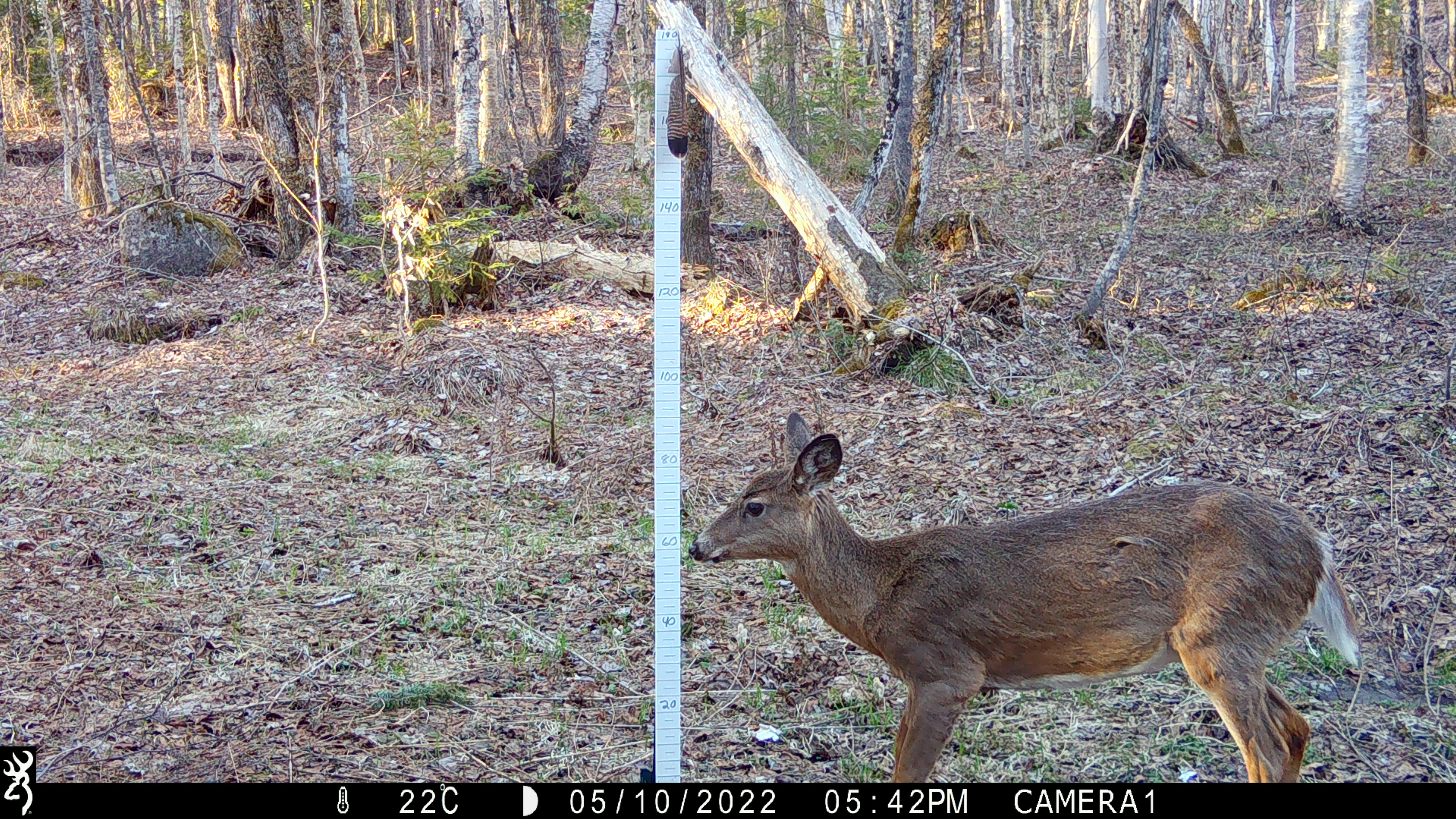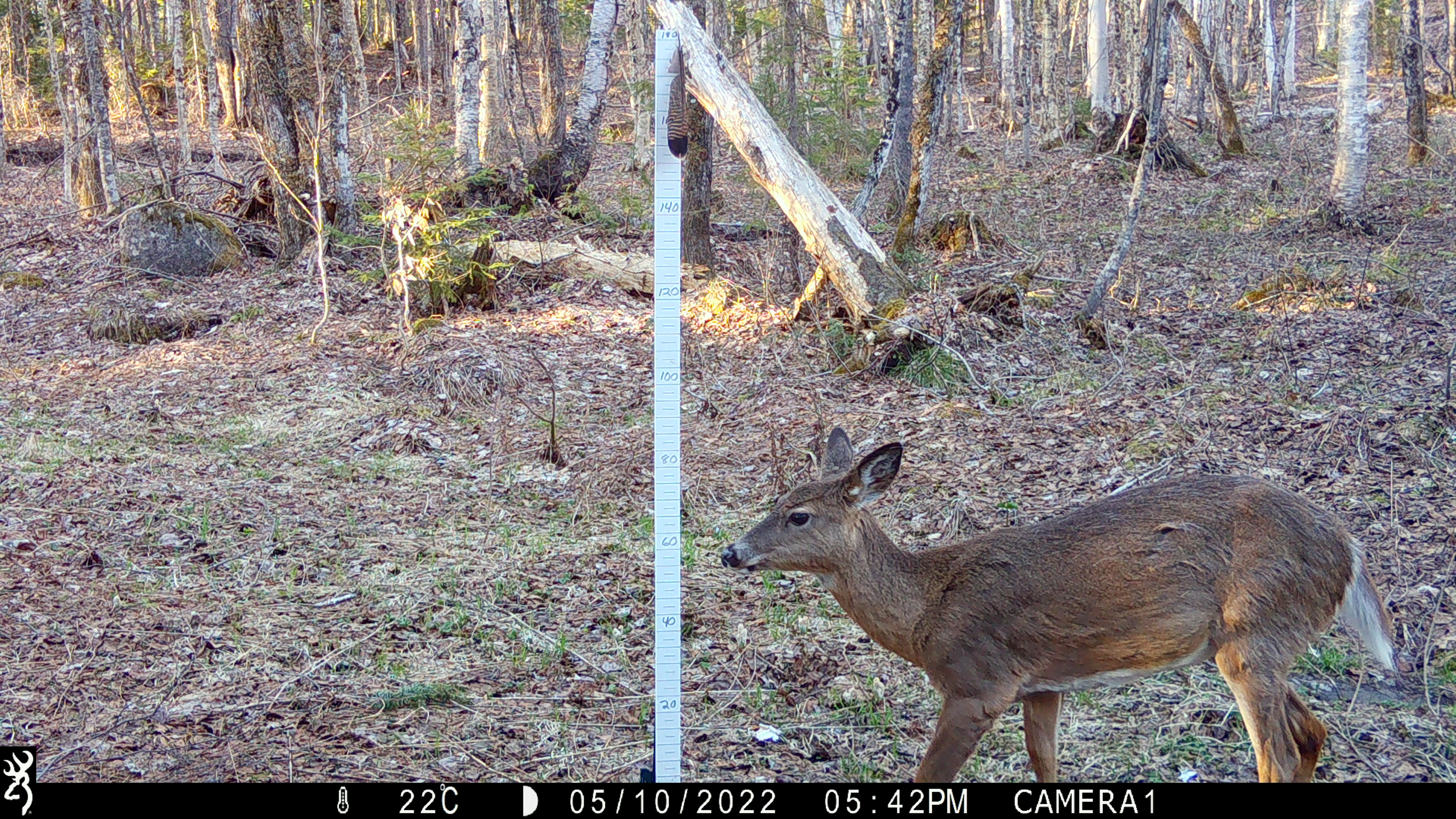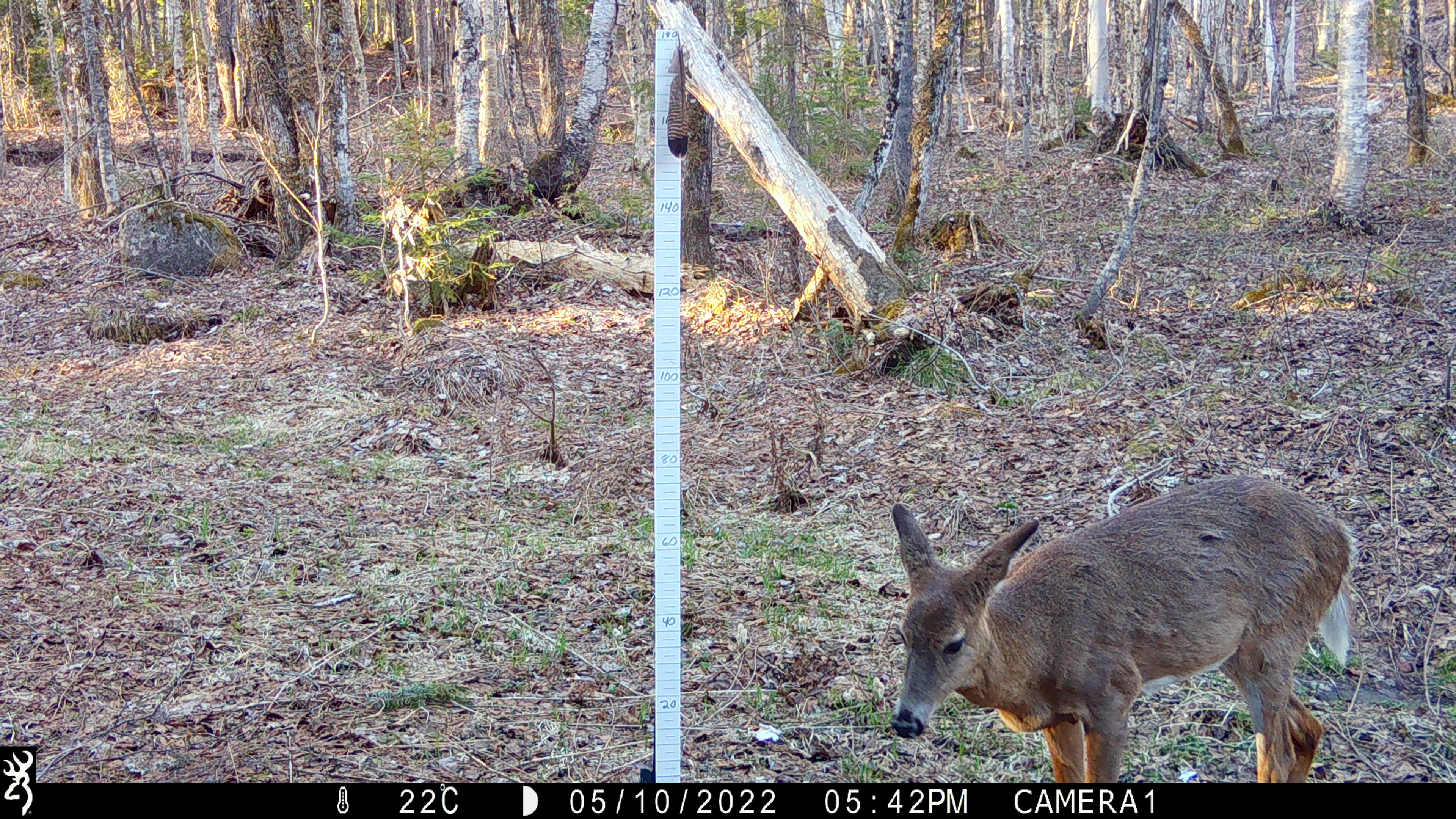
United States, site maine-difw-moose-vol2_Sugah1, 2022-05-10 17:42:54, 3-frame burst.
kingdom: Animalia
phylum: Chordata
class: Mammalia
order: Artiodactyla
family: Cervidae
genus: Odocoileus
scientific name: Odocoileus virginianus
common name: white-tailed deer